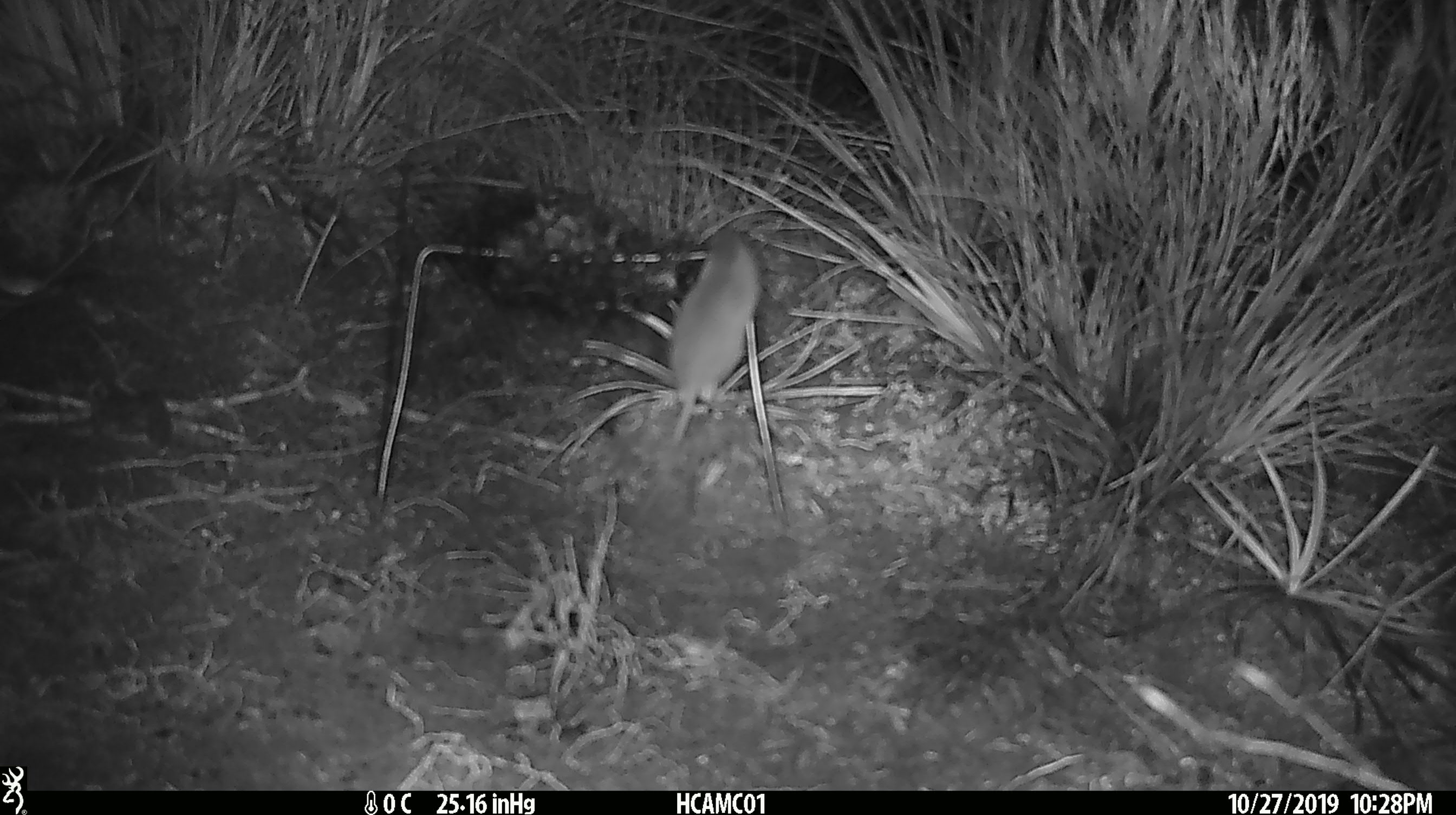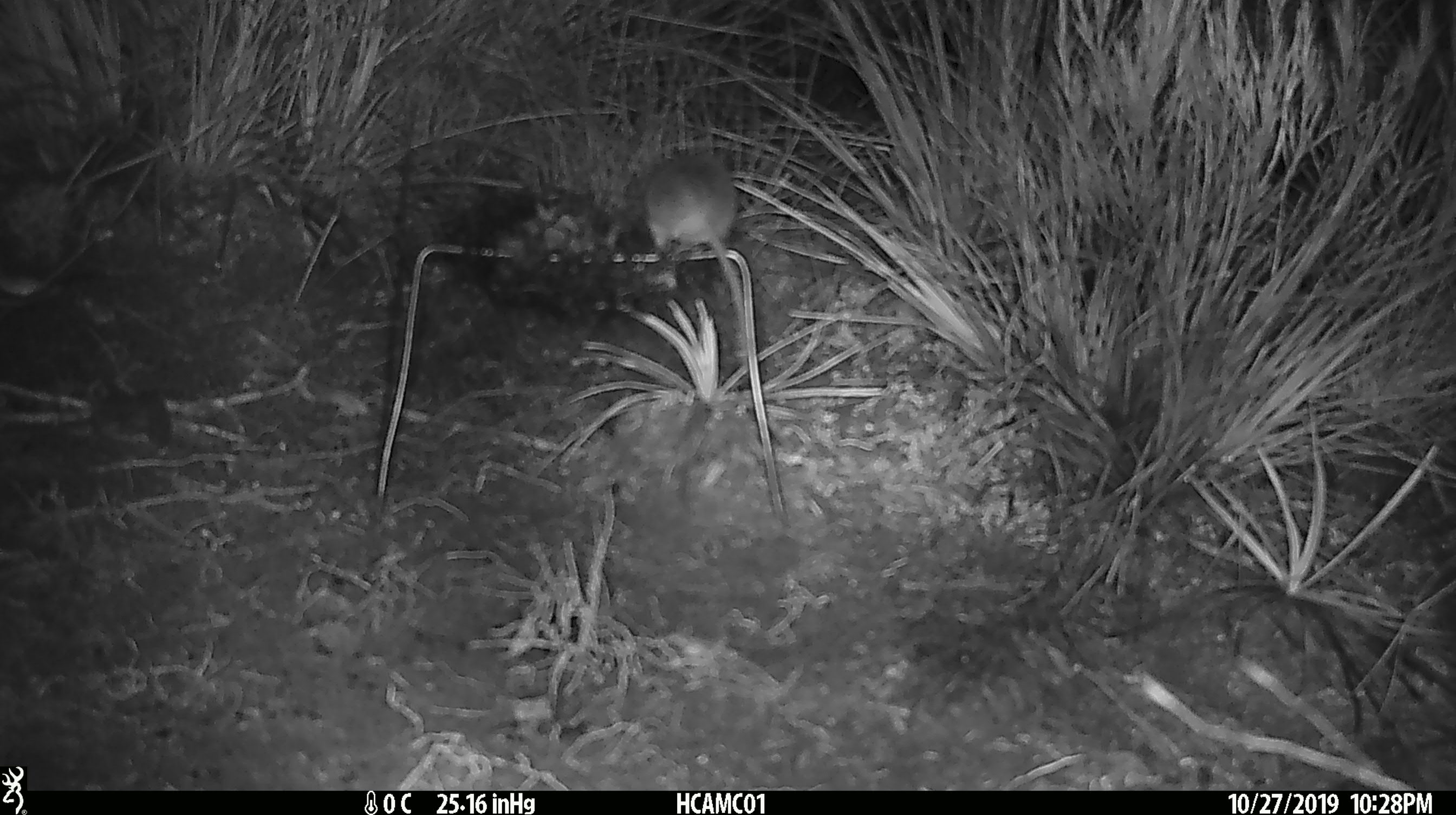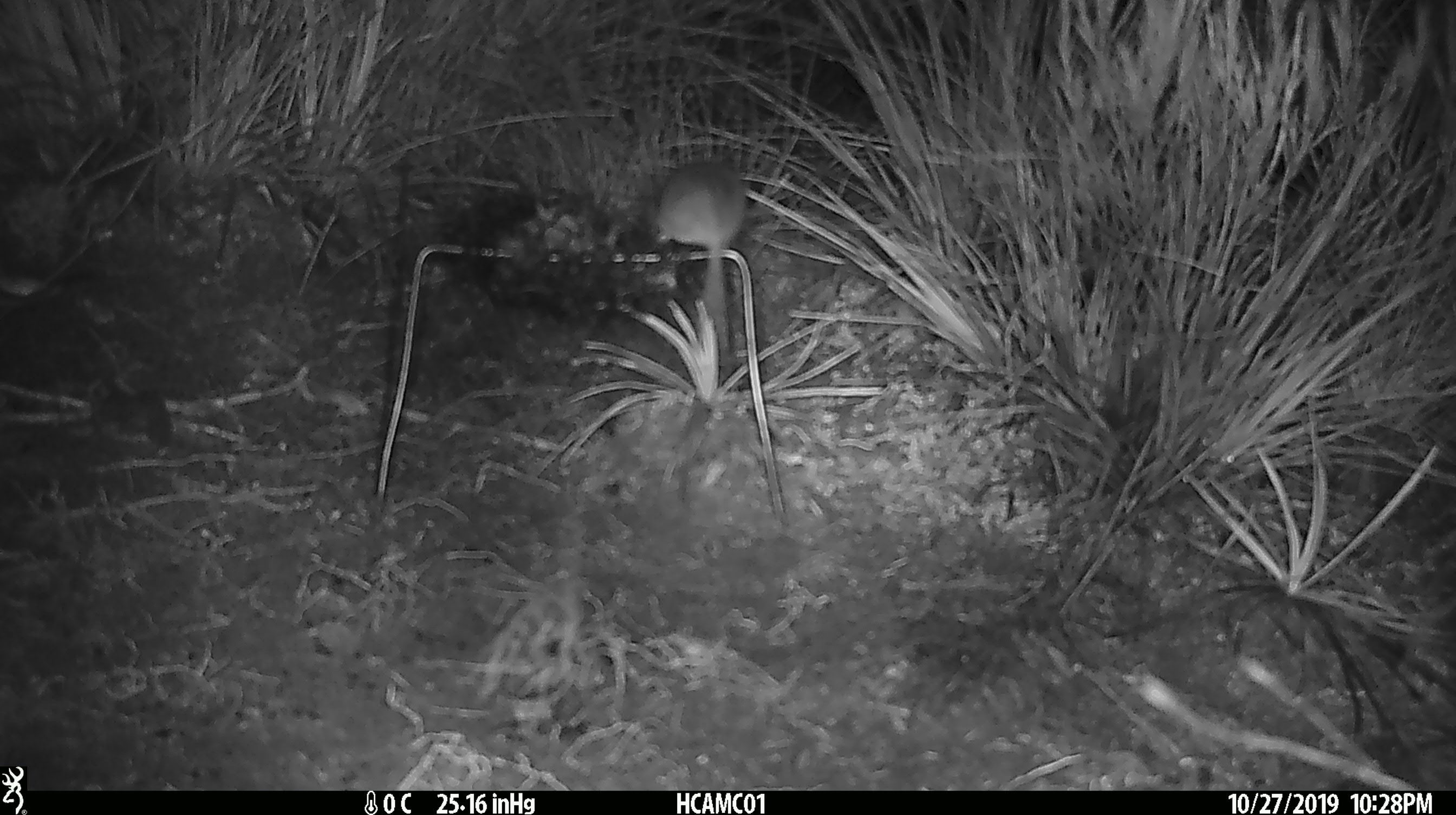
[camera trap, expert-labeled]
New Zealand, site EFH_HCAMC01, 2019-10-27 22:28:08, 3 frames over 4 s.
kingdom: Animalia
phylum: Chordata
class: Mammalia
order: Rodentia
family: Muridae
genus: Mus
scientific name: Mus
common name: mouse